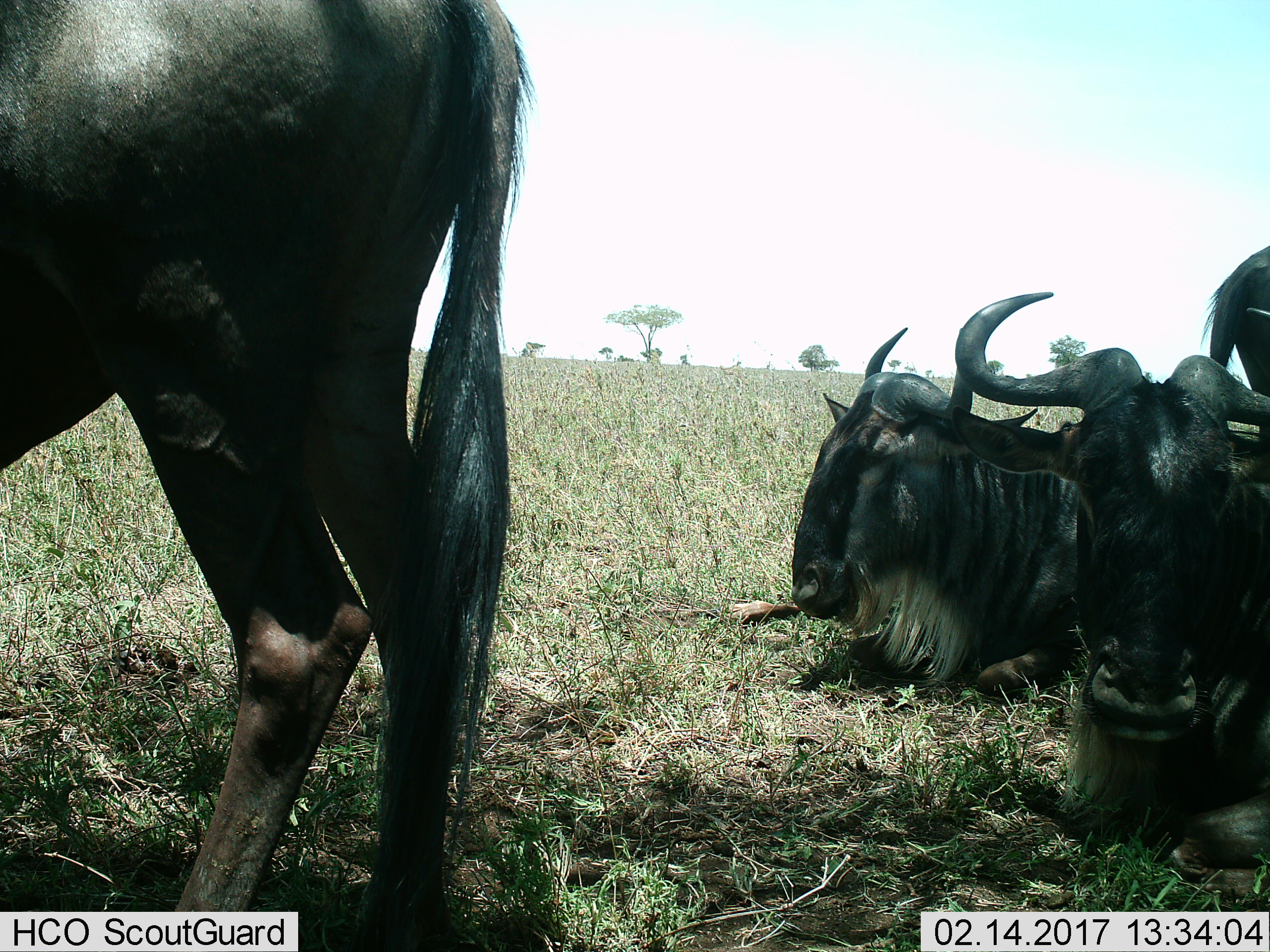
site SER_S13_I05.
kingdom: Animalia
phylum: Chordata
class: Mammalia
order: Artiodactyla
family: Bovidae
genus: Connochaetes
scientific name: Connochaetes taurinus taurinus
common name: blue wildebeest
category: wildebeestblue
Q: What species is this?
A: Wildebeestblue (blue wildebeest) (Connochaetes taurinus taurinus).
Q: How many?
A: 4.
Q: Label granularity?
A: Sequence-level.